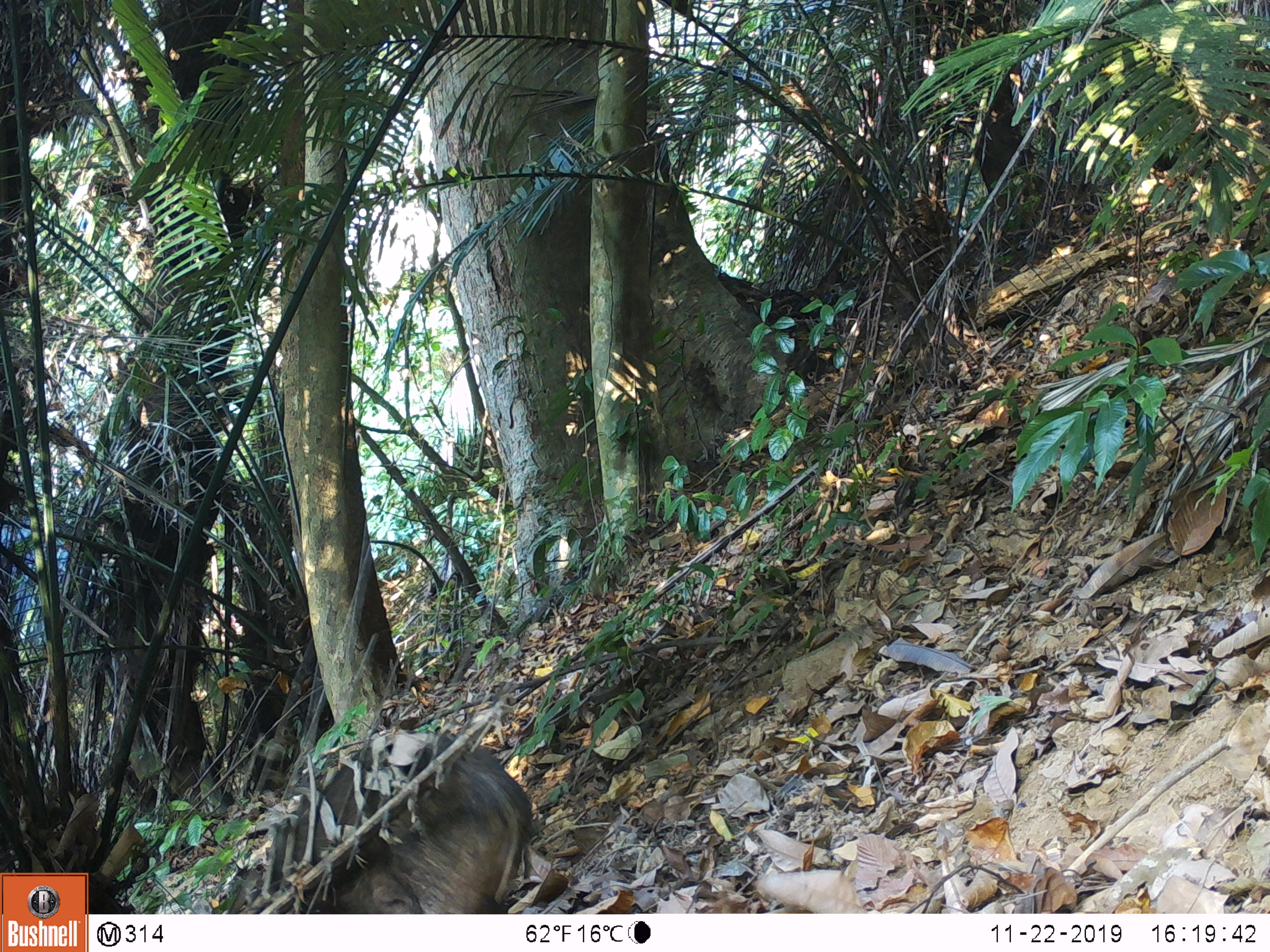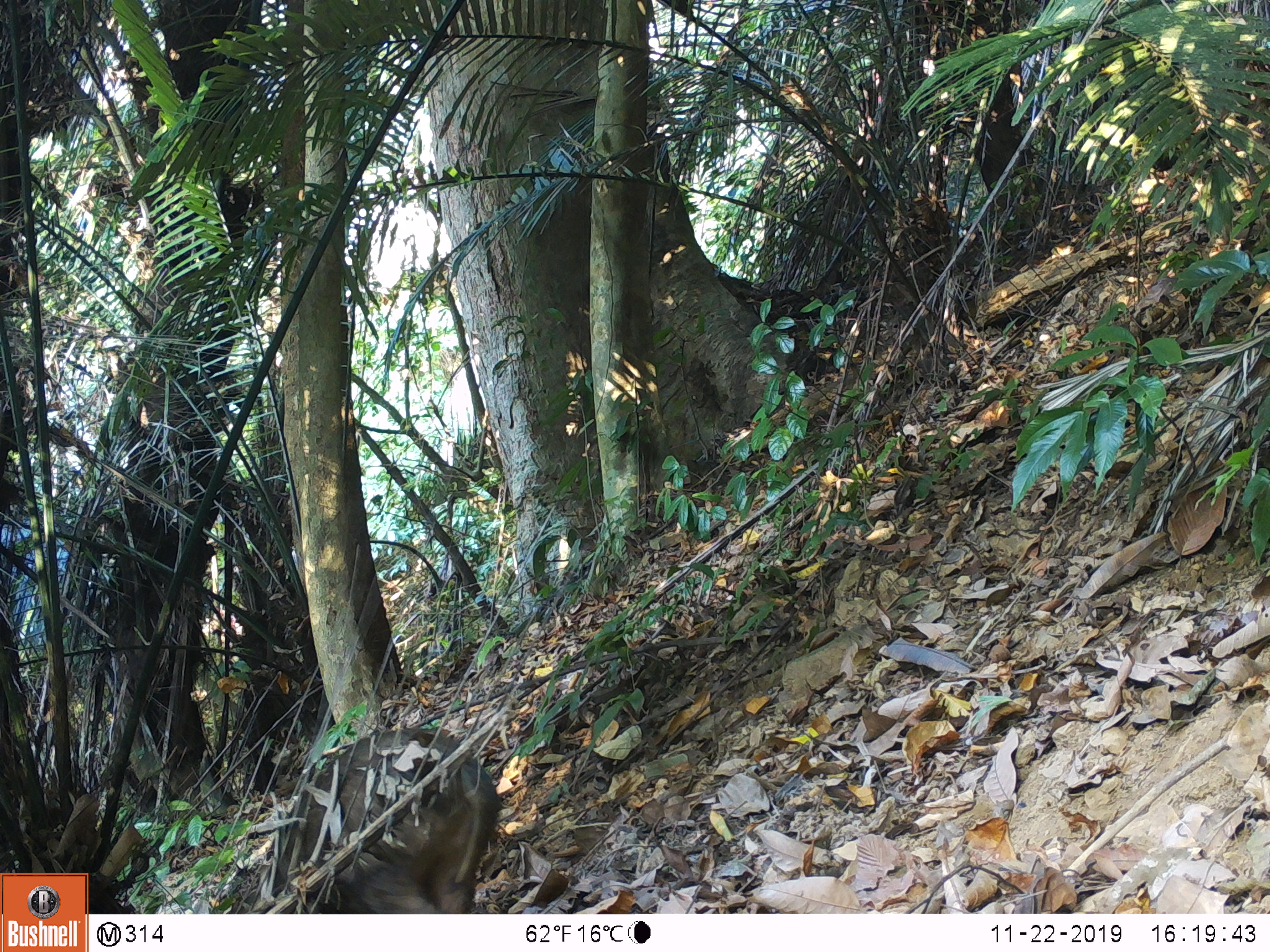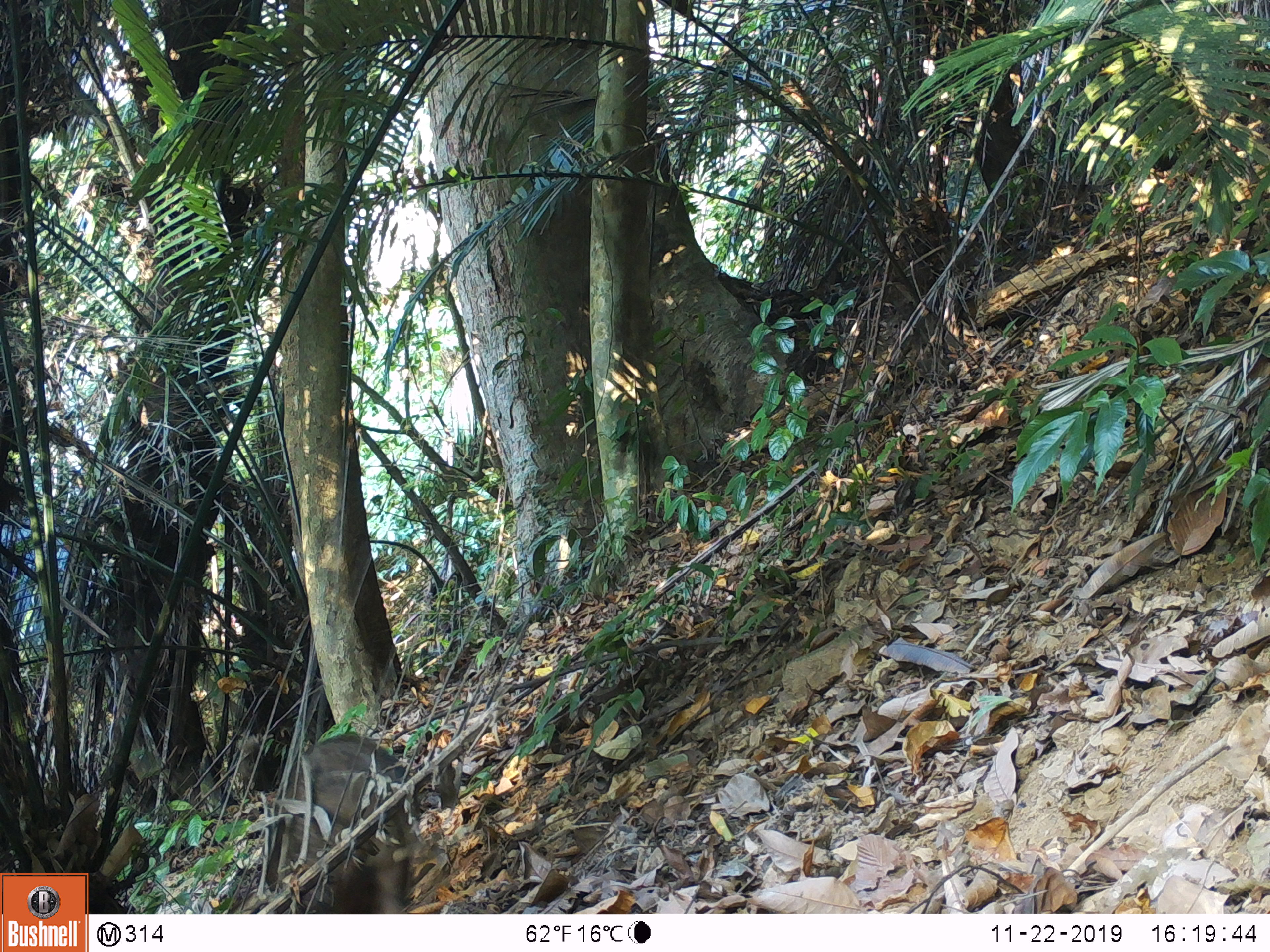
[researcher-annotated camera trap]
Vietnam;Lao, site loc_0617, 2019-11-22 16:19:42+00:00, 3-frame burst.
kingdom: Animalia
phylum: Chordata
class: Mammalia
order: Artiodactyla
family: Suidae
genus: Sus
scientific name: Sus scrofa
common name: eurasian wild pig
Eurasian wild pig (Sus scrofa). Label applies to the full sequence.